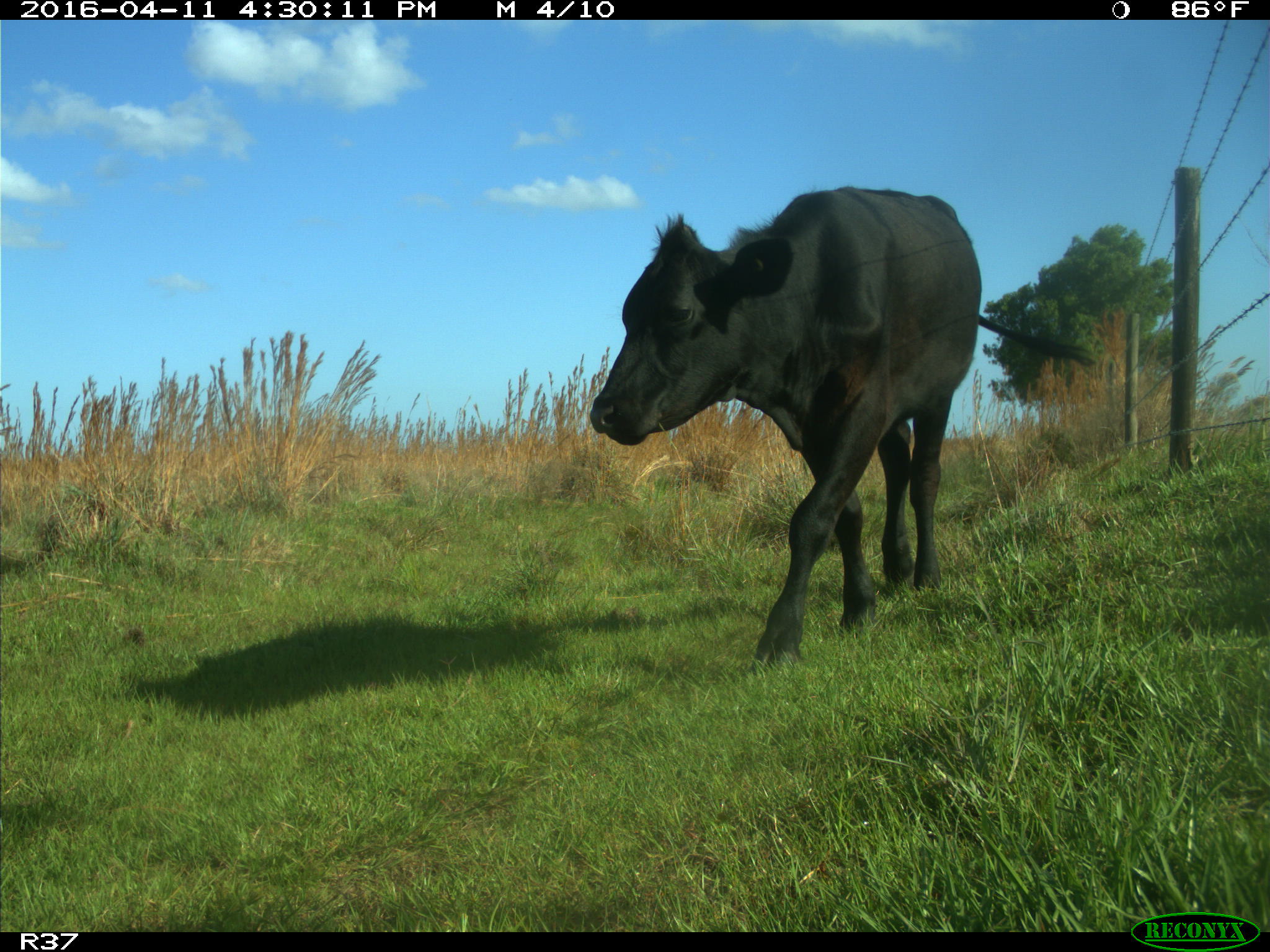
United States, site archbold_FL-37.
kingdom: Animalia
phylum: Chordata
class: Mammalia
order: Artiodactyla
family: Bovidae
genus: Bos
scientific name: Bos taurus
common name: domestic cow